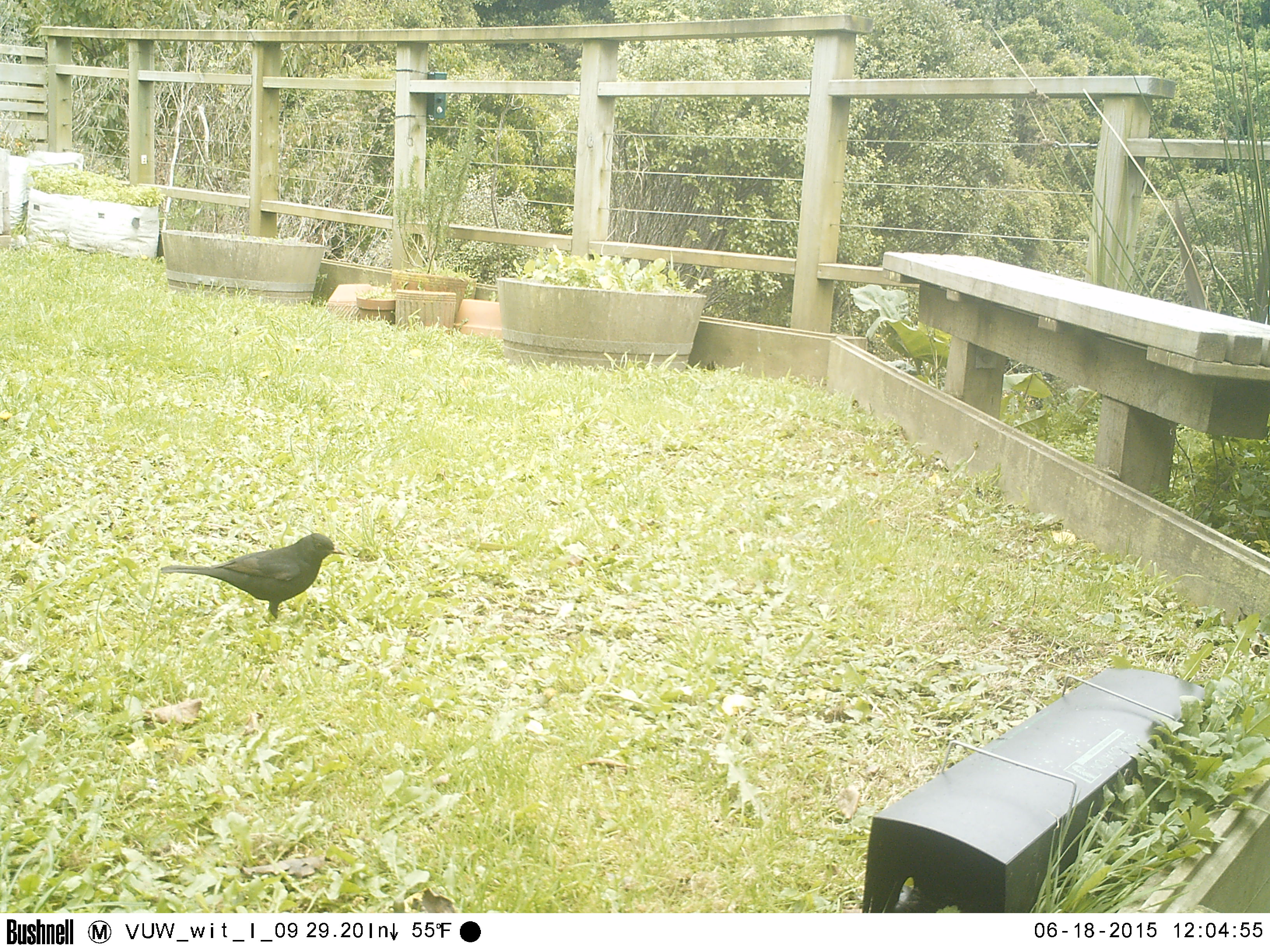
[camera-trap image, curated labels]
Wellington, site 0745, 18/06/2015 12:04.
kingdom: Animalia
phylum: Chordata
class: Aves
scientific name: Aves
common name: bird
Bird (Aves).